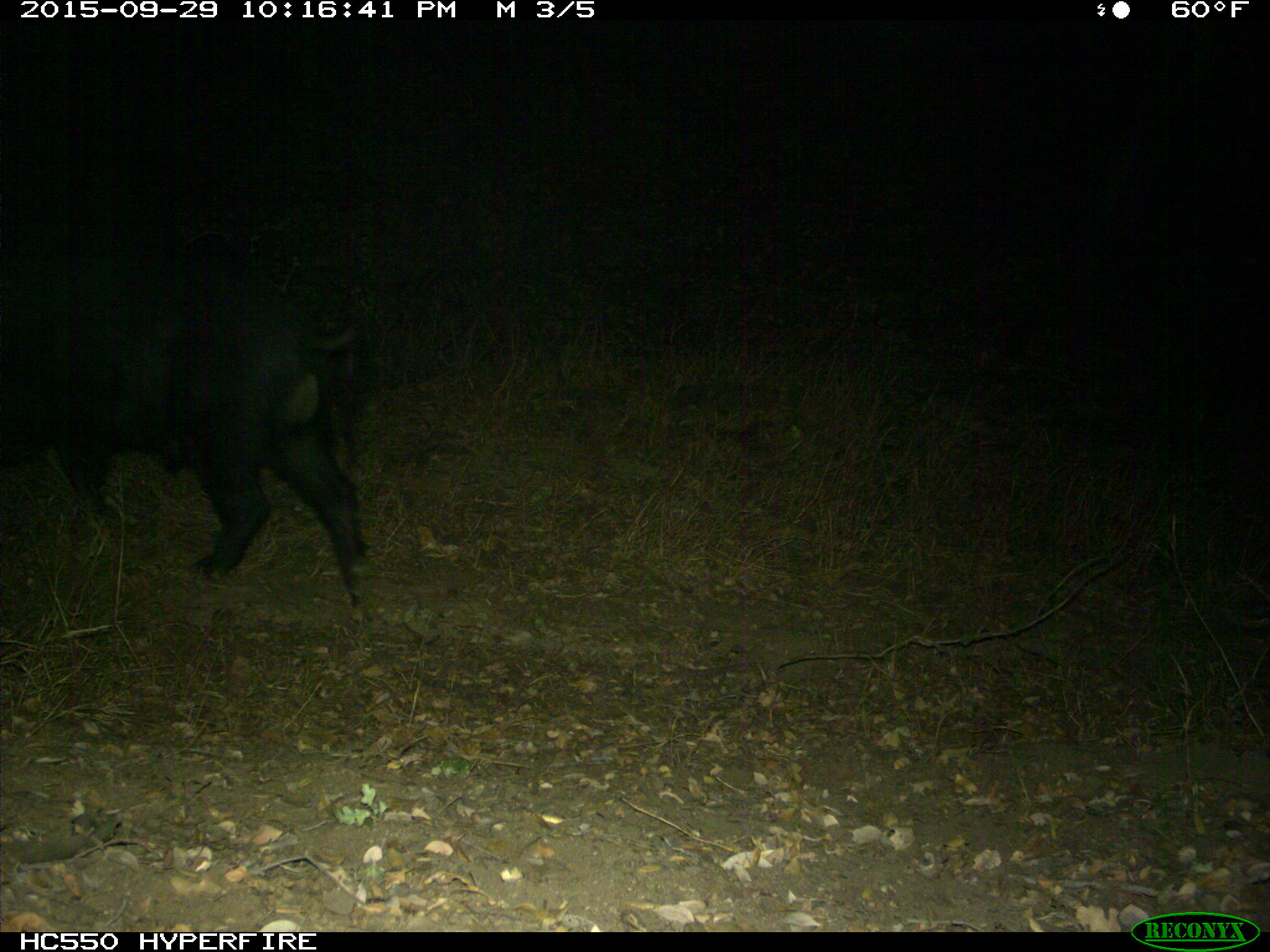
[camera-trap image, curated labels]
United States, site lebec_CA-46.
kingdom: Animalia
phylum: Chordata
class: Mammalia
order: Artiodactyla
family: Suidae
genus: Sus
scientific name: Sus scrofa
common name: wild boar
Sus scrofa (wild boar).